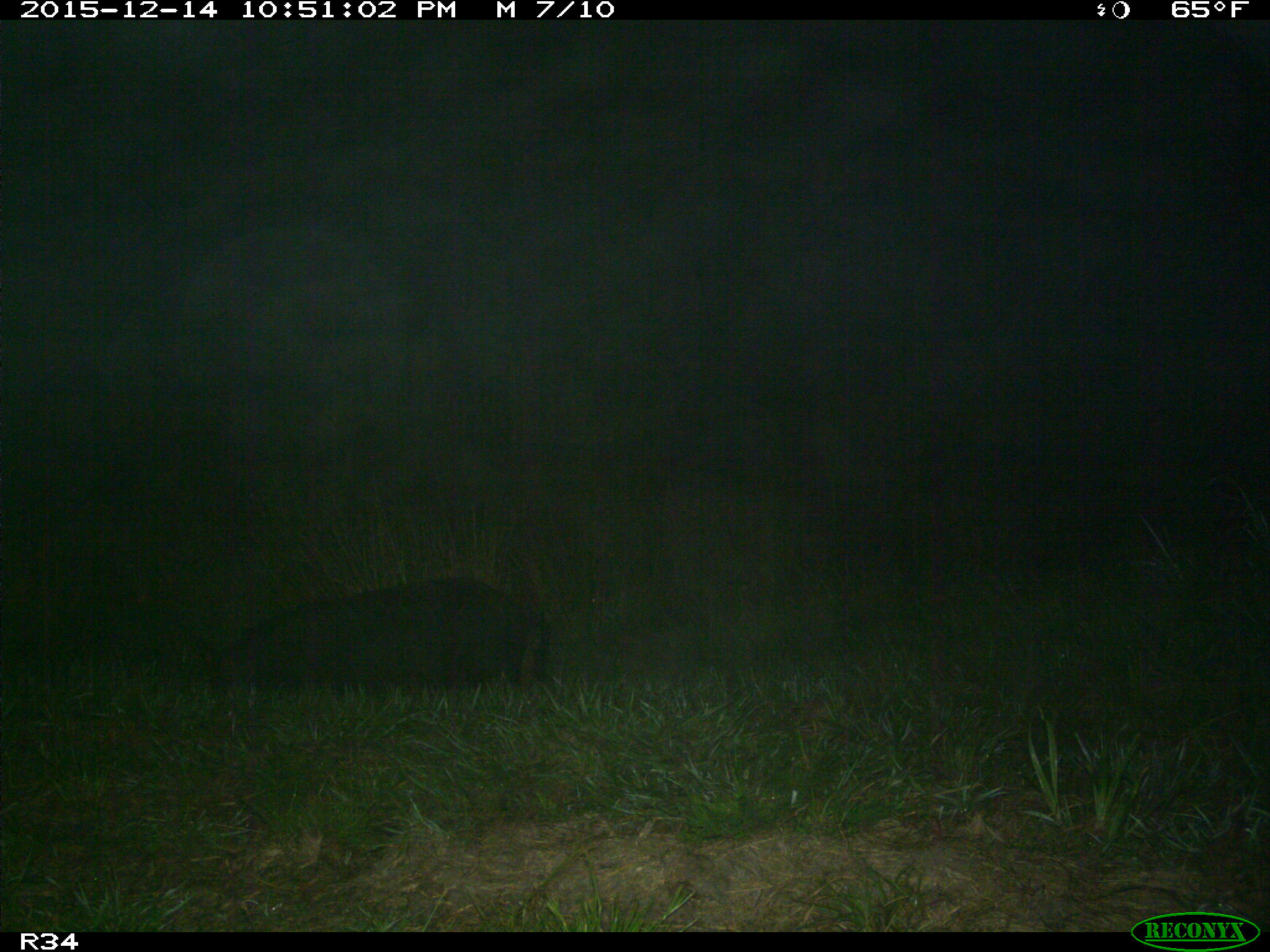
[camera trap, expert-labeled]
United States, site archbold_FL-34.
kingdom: Animalia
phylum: Chordata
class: Mammalia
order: Artiodactyla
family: Suidae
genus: Sus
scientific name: Sus scrofa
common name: wild boar